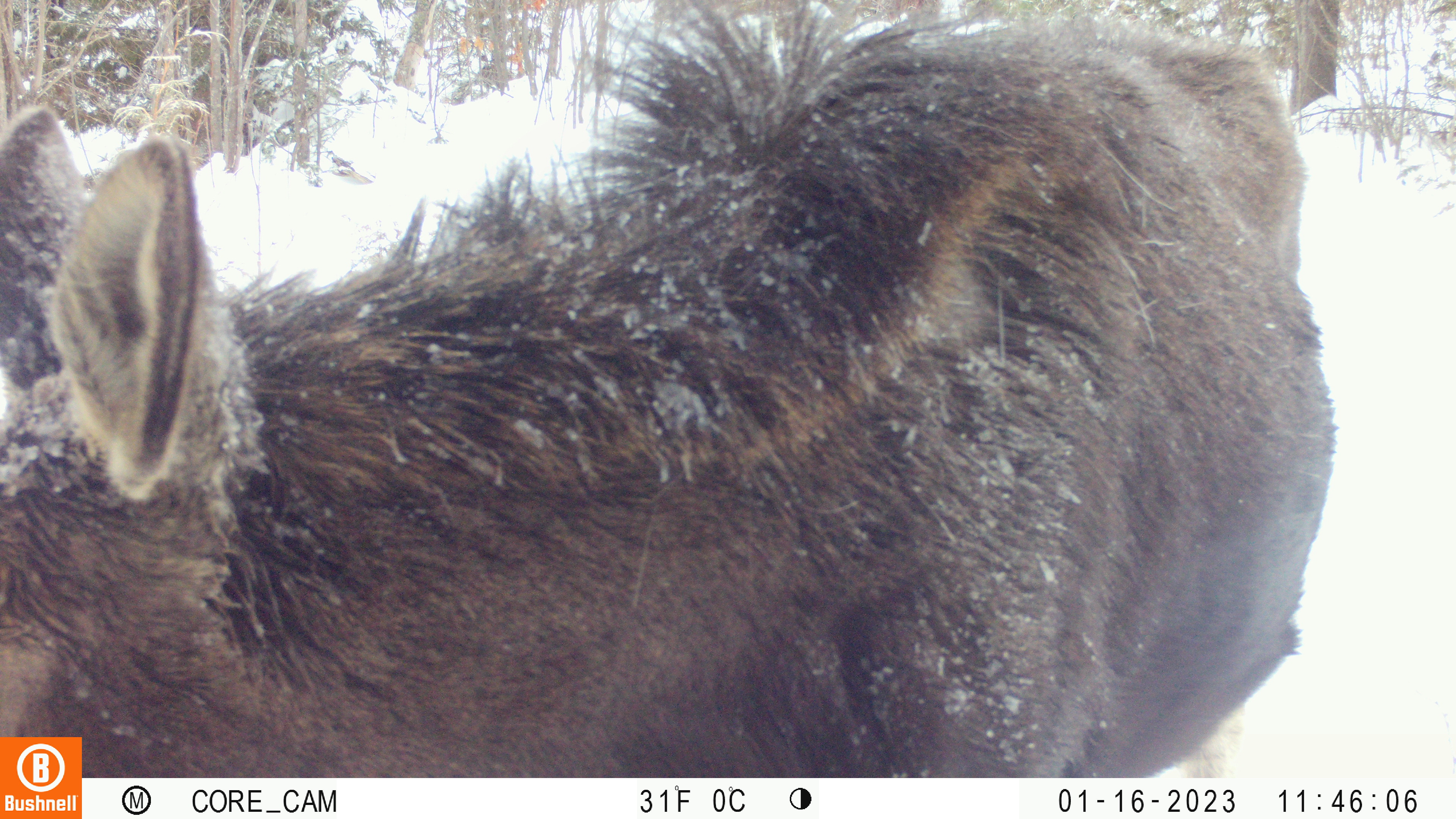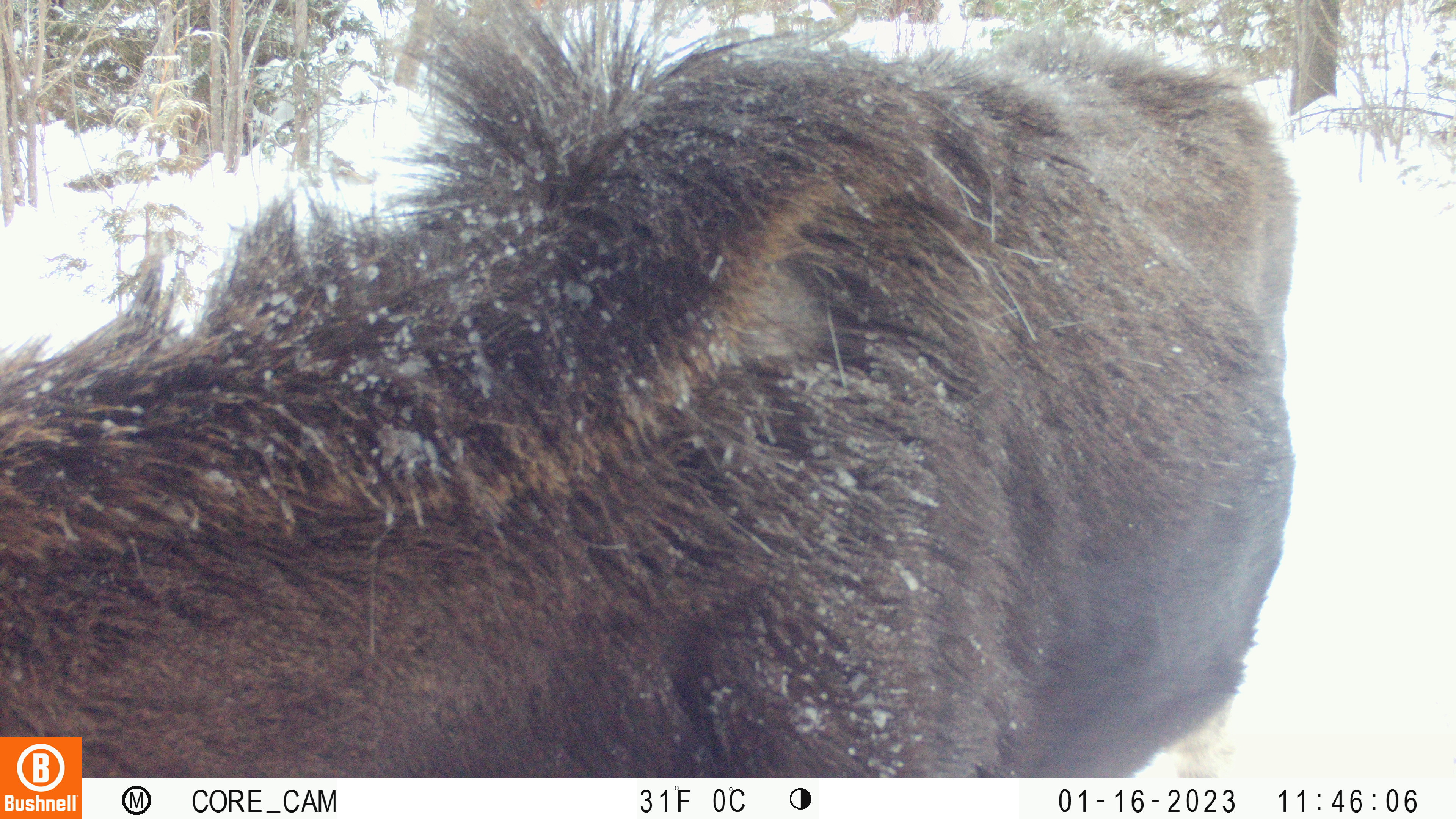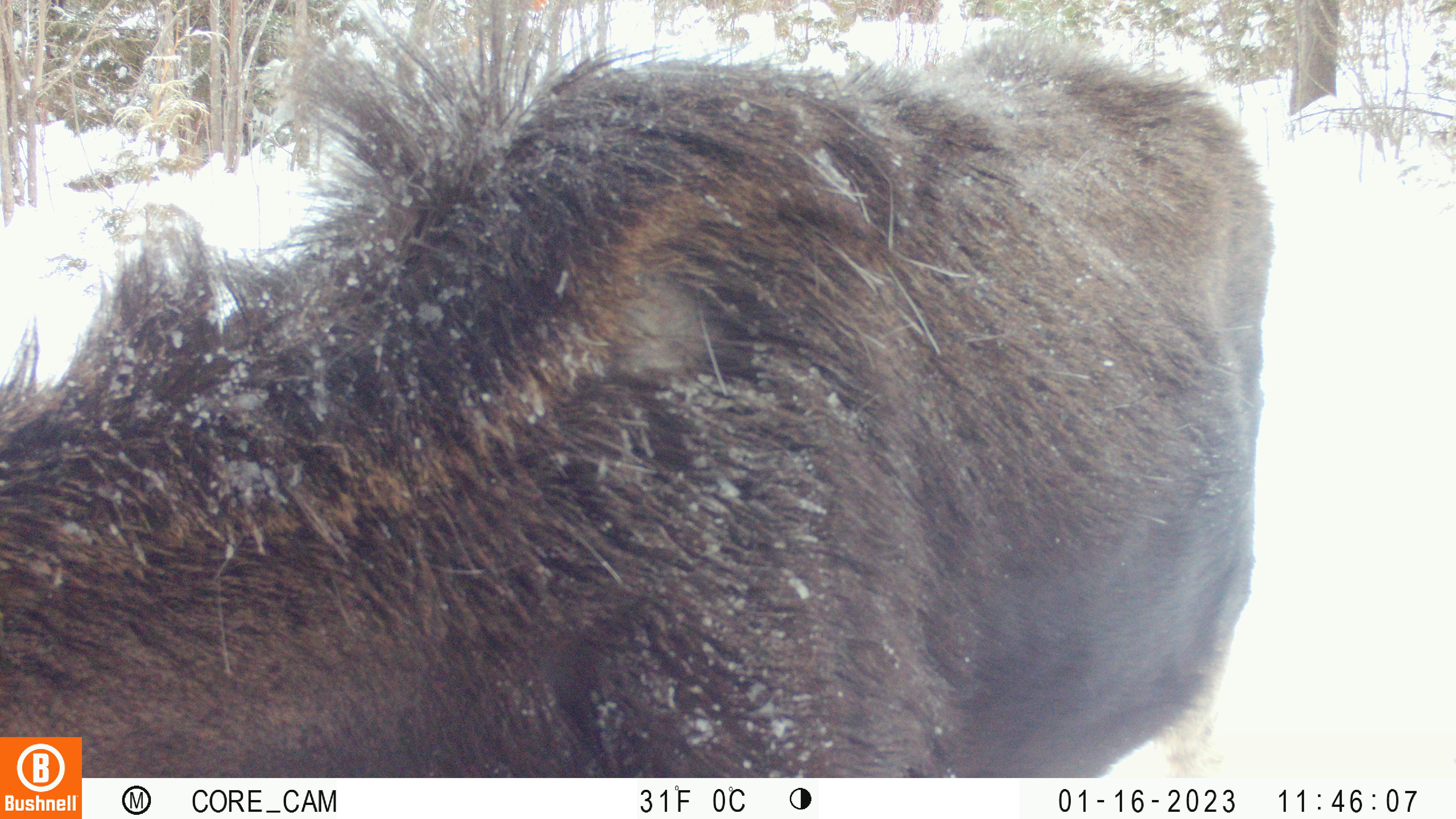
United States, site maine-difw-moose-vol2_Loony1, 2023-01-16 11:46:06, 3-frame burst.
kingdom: Animalia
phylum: Chordata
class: Mammalia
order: Artiodactyla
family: Cervidae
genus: Alces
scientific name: Alces alces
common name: moose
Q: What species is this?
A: Moose (Alces alces).